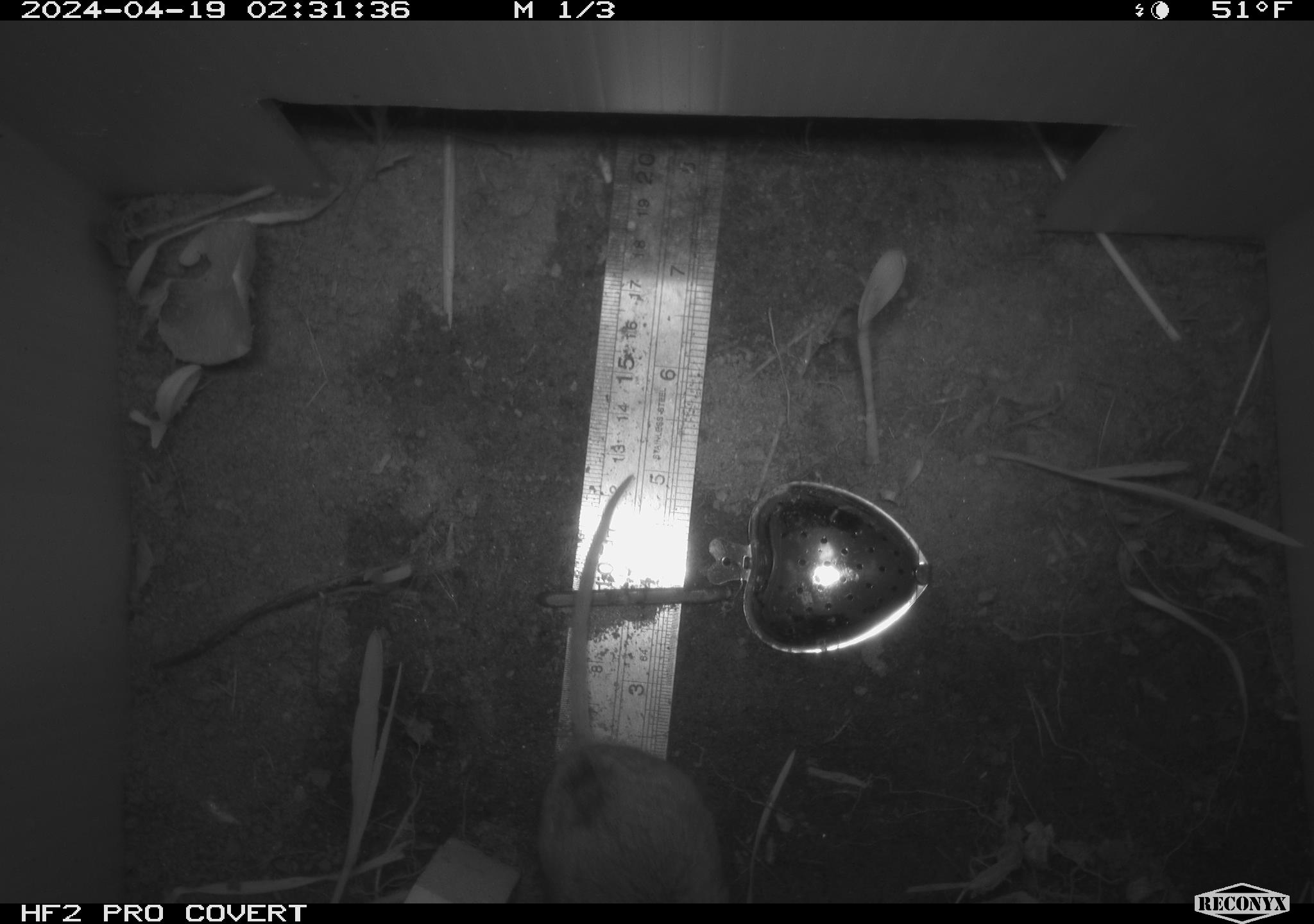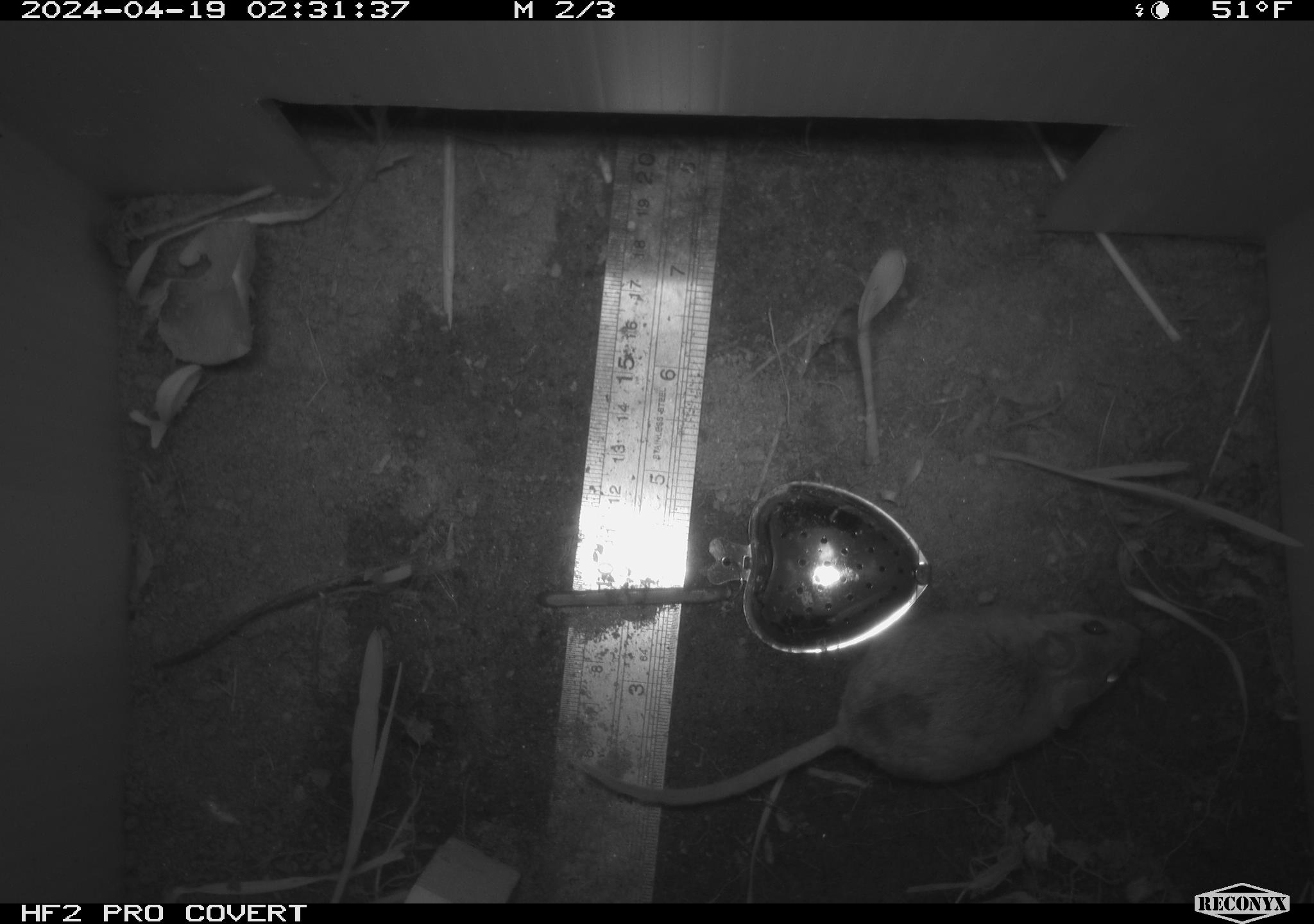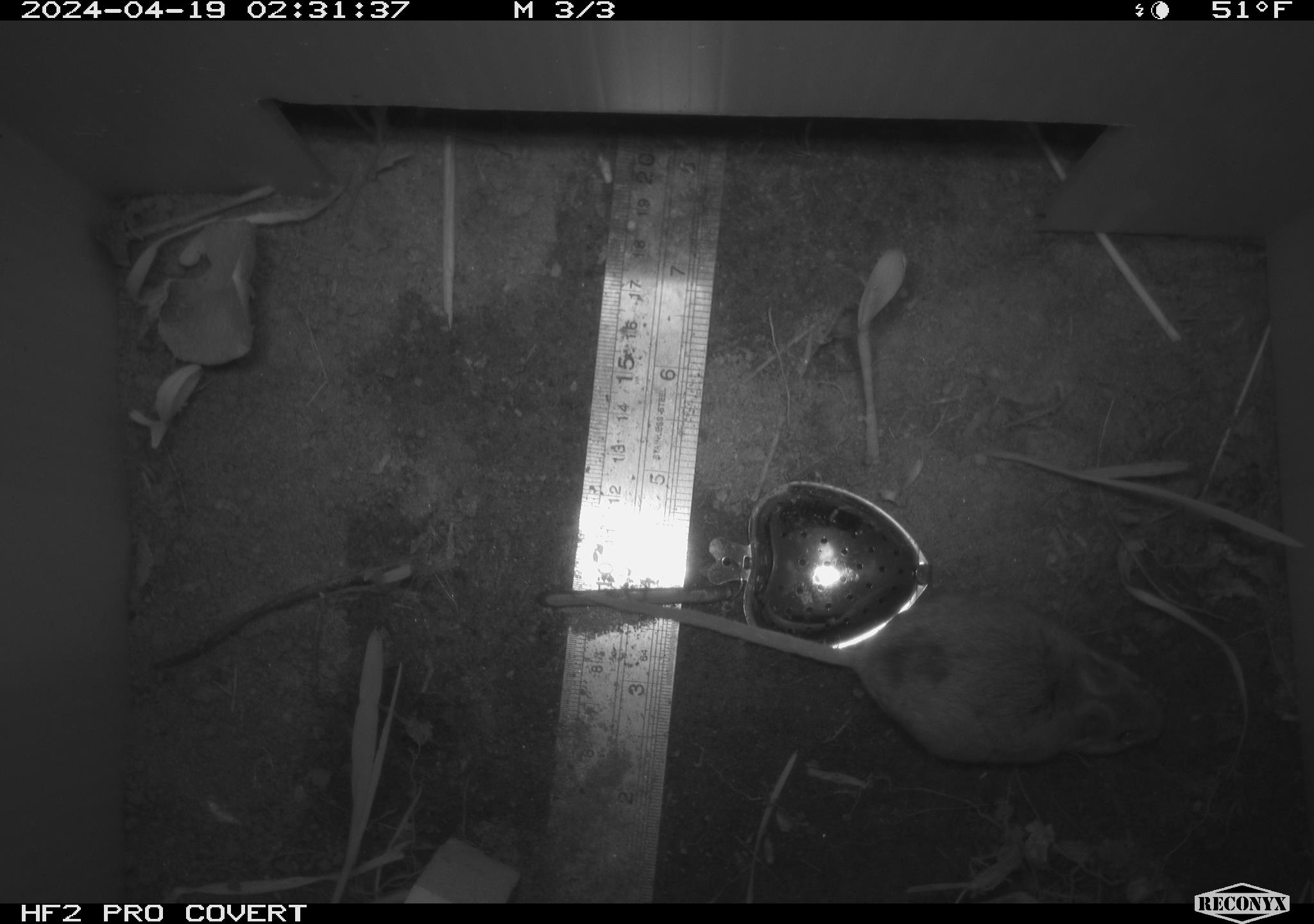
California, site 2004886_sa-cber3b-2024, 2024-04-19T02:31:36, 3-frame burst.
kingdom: Animalia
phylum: Chordata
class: Mammalia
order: Rodentia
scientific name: Rodentia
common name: mouse species